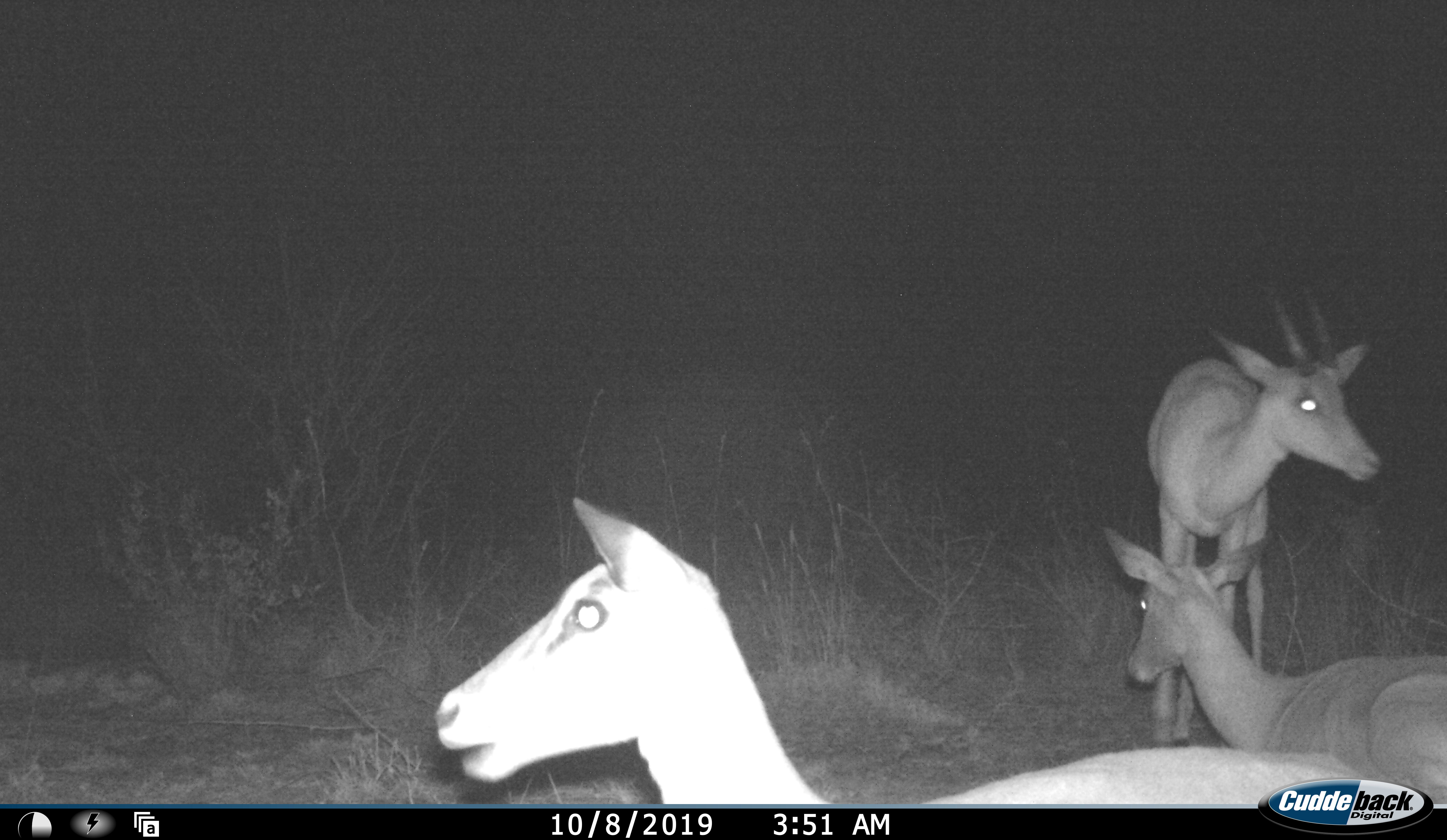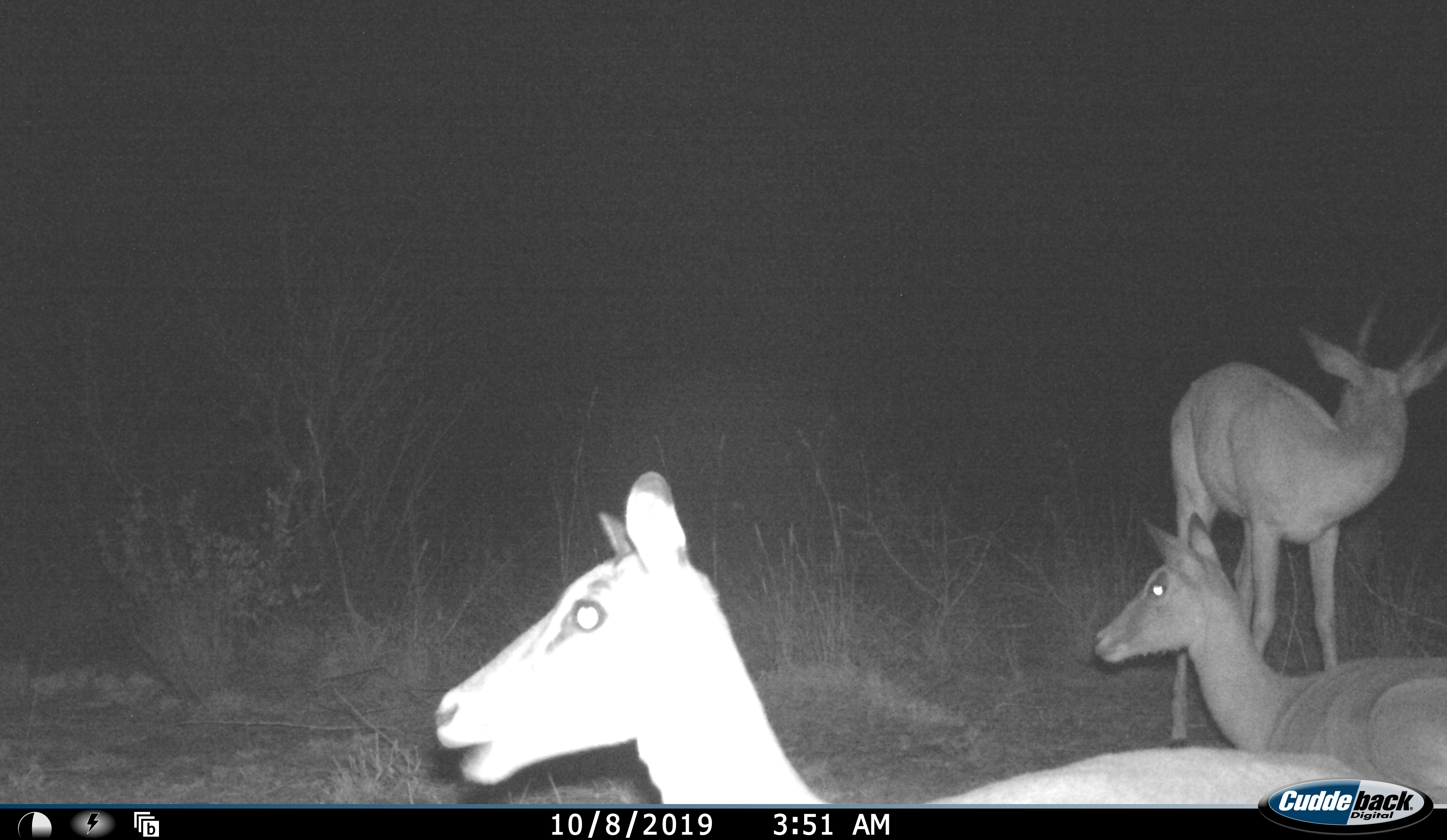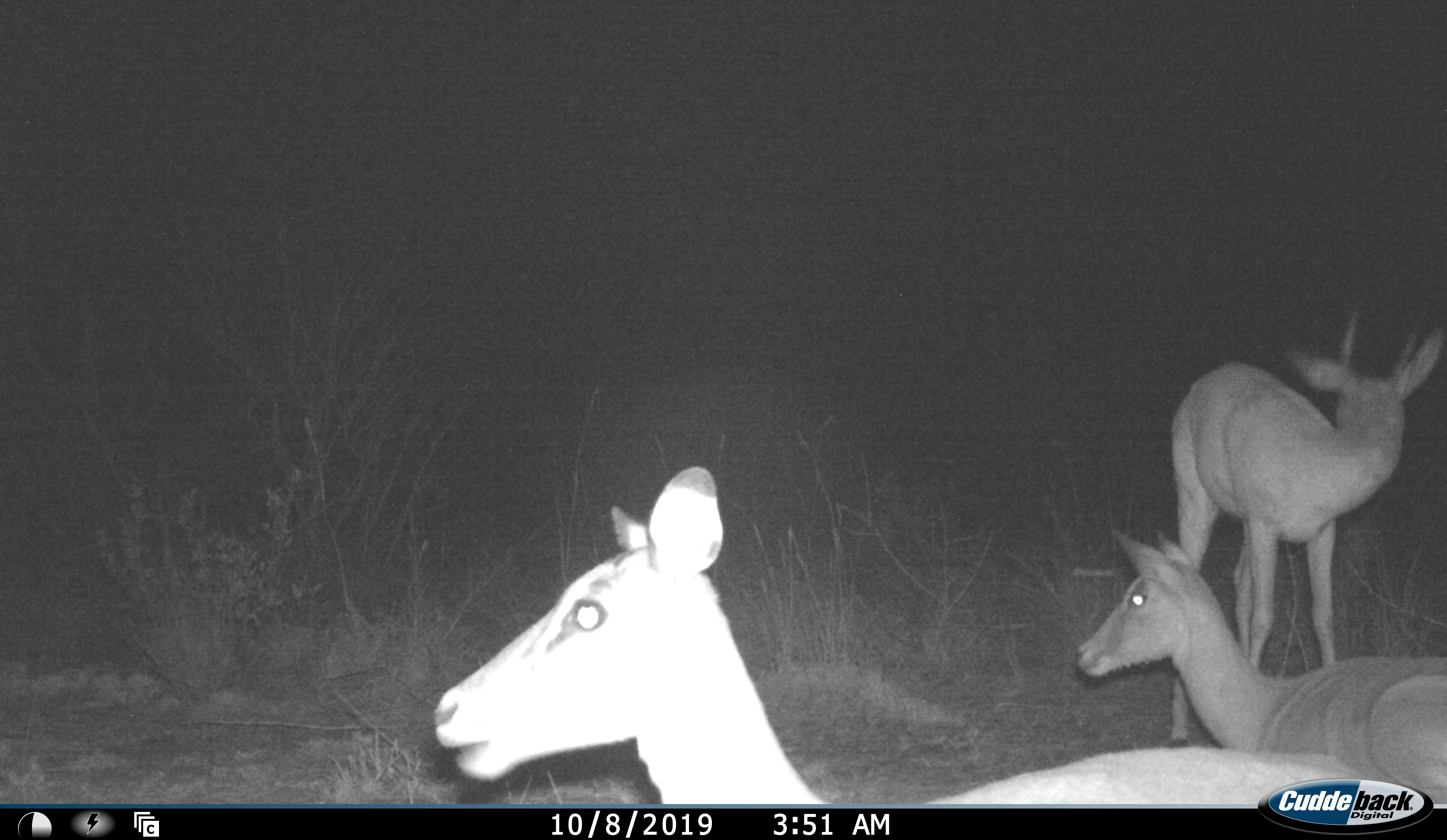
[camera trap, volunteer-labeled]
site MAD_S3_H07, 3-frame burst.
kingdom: Animalia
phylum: Chordata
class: Mammalia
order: Artiodactyla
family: Bovidae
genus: Aepyceros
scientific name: Aepyceros melampus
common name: impala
Impala (Aepyceros melampus), count 3. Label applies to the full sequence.